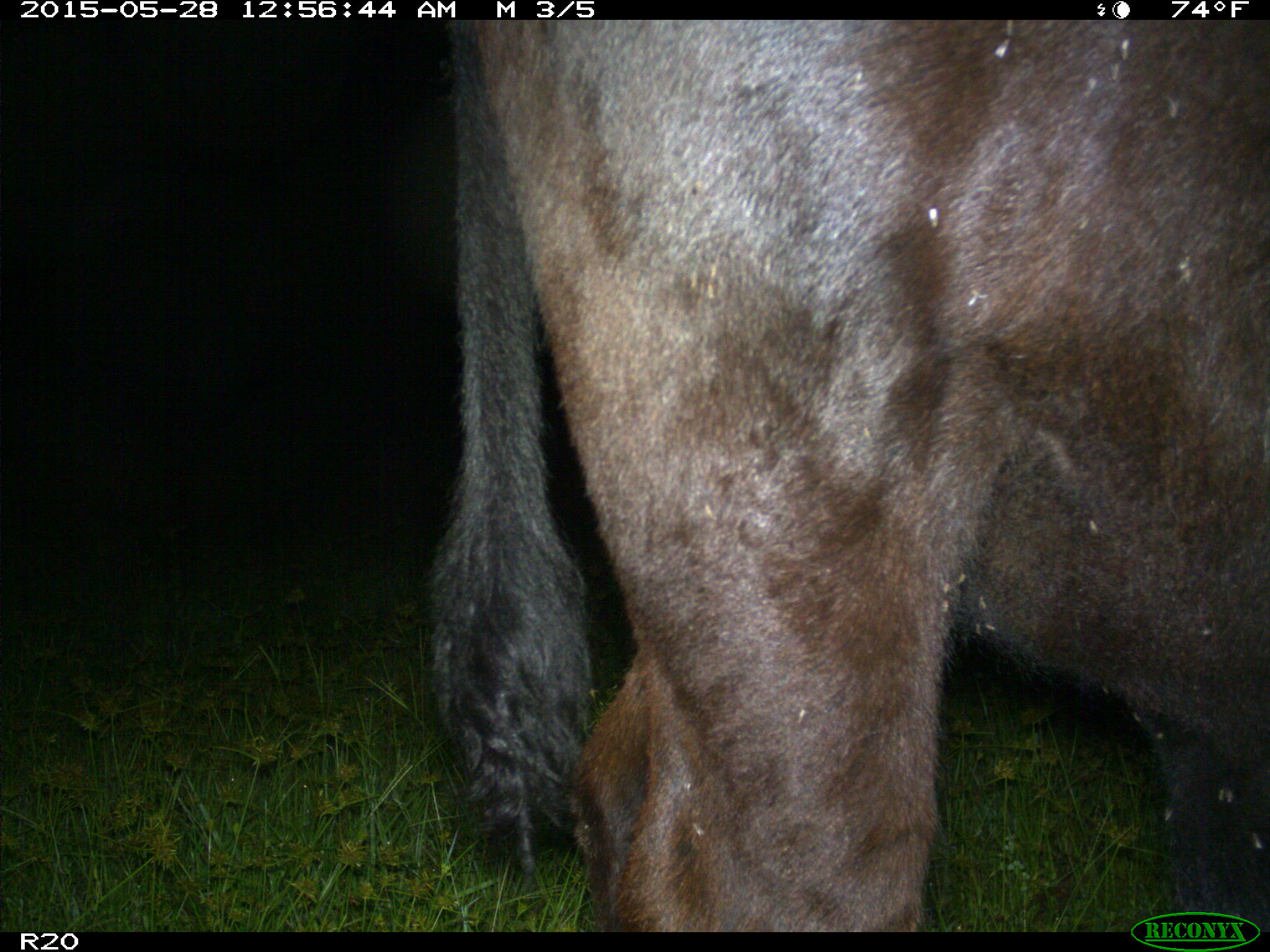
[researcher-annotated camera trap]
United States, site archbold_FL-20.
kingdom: Animalia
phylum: Chordata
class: Mammalia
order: Artiodactyla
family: Bovidae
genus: Bos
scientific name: Bos taurus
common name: domestic cow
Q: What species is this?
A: Bos taurus (domestic cow).